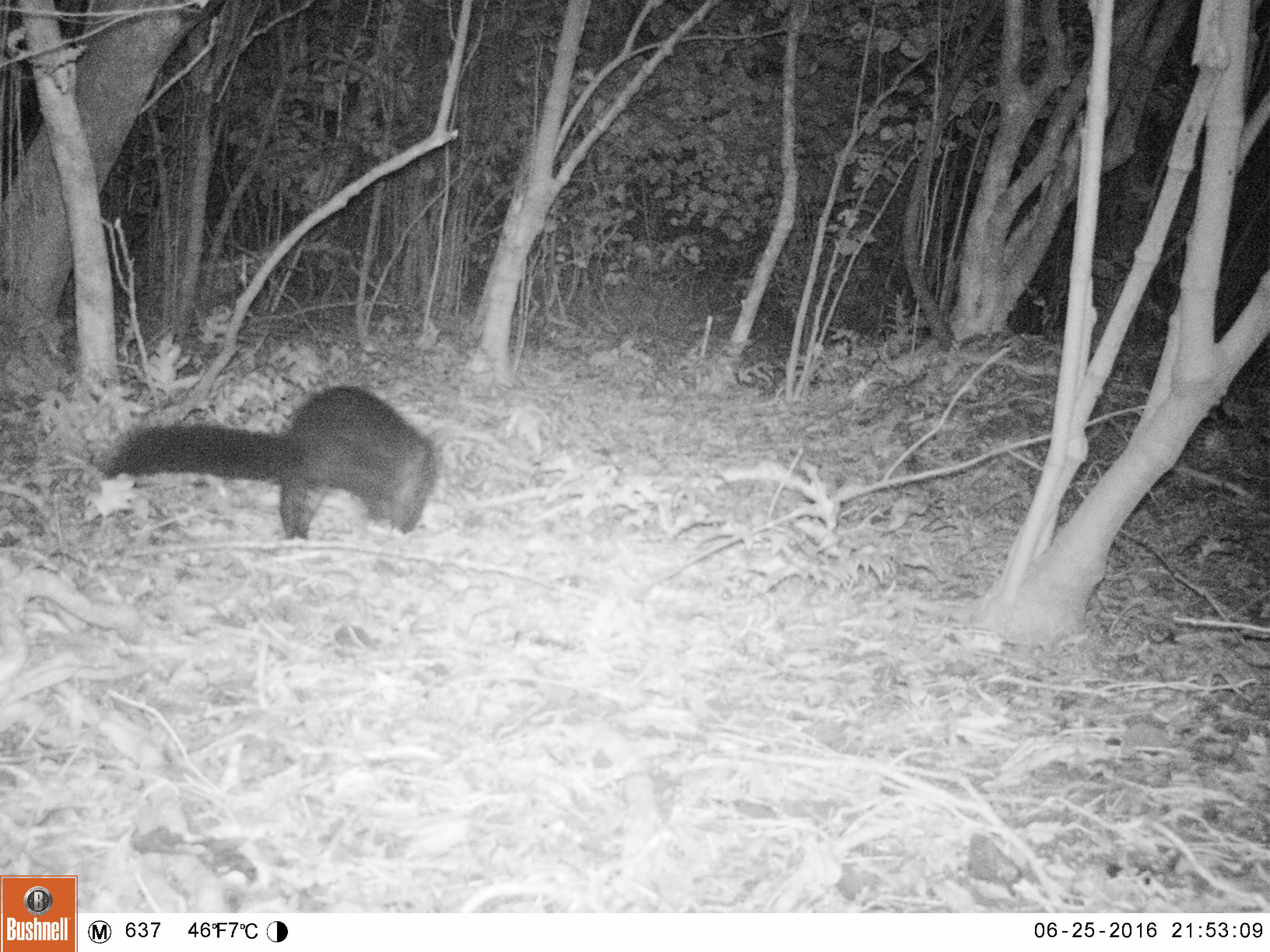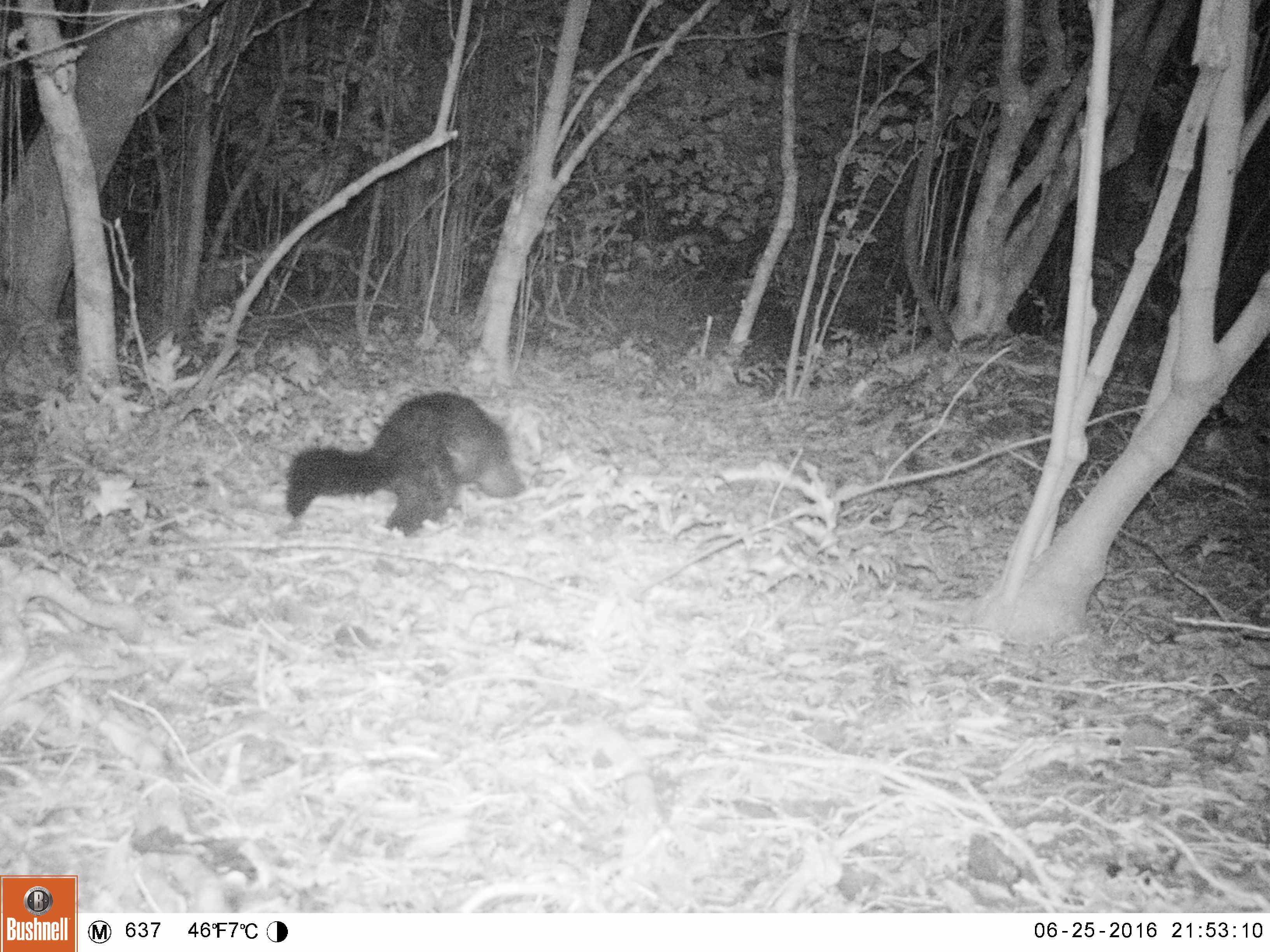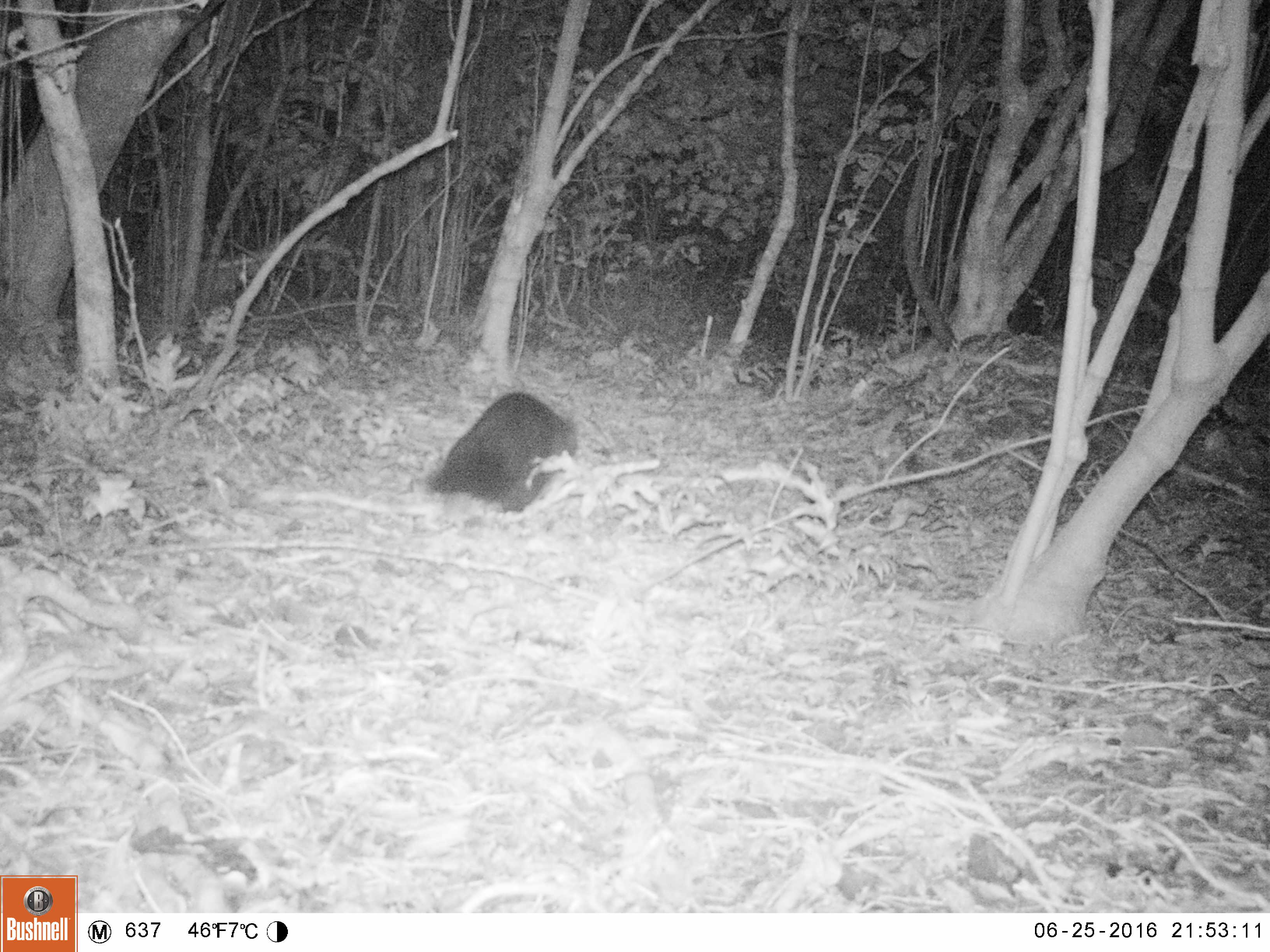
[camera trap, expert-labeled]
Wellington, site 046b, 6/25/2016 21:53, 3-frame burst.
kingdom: Animalia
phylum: Chordata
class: Mammalia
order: Didelphimorphia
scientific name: Didelphimorphia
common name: possum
Possum (Didelphimorphia).